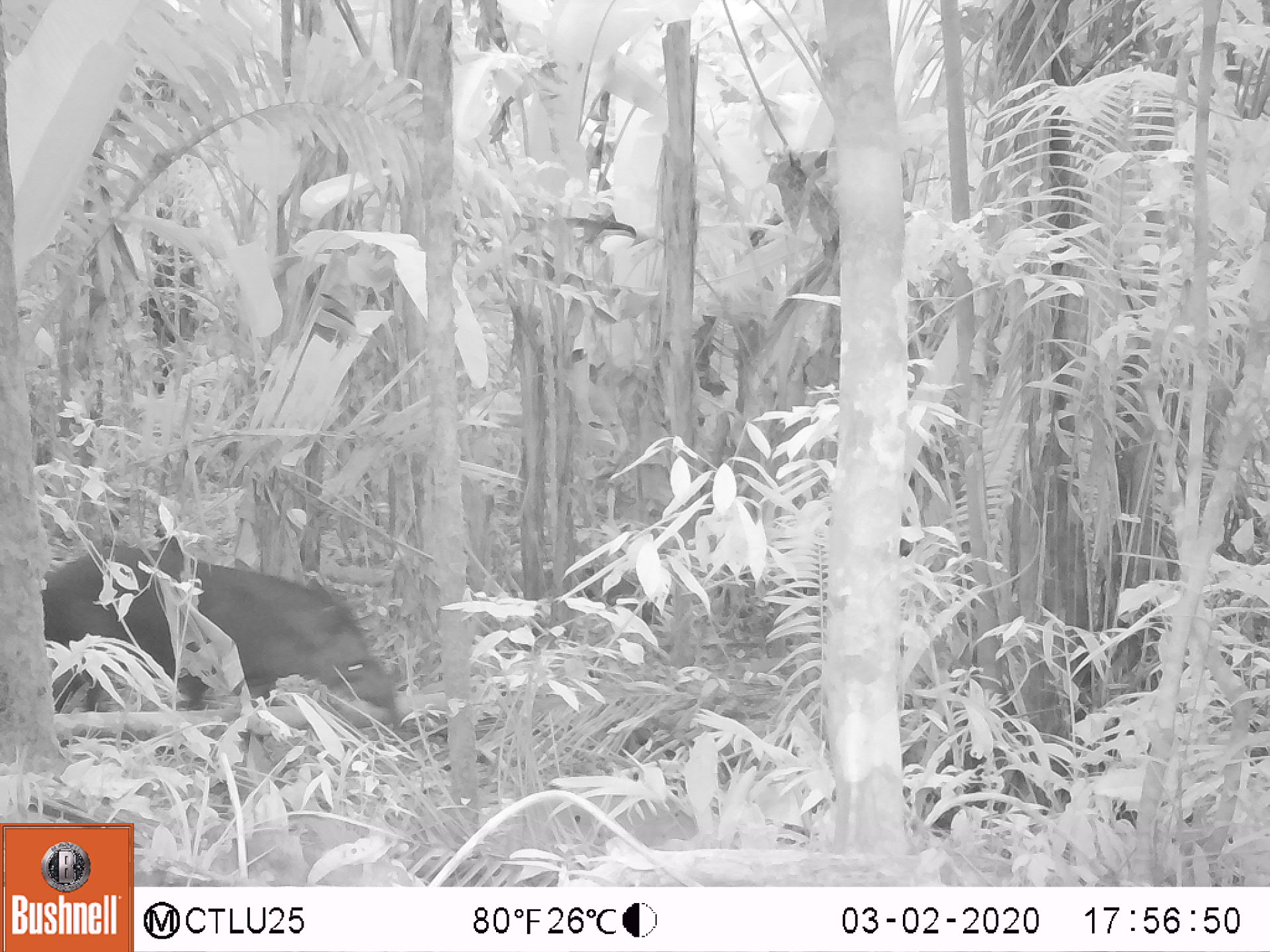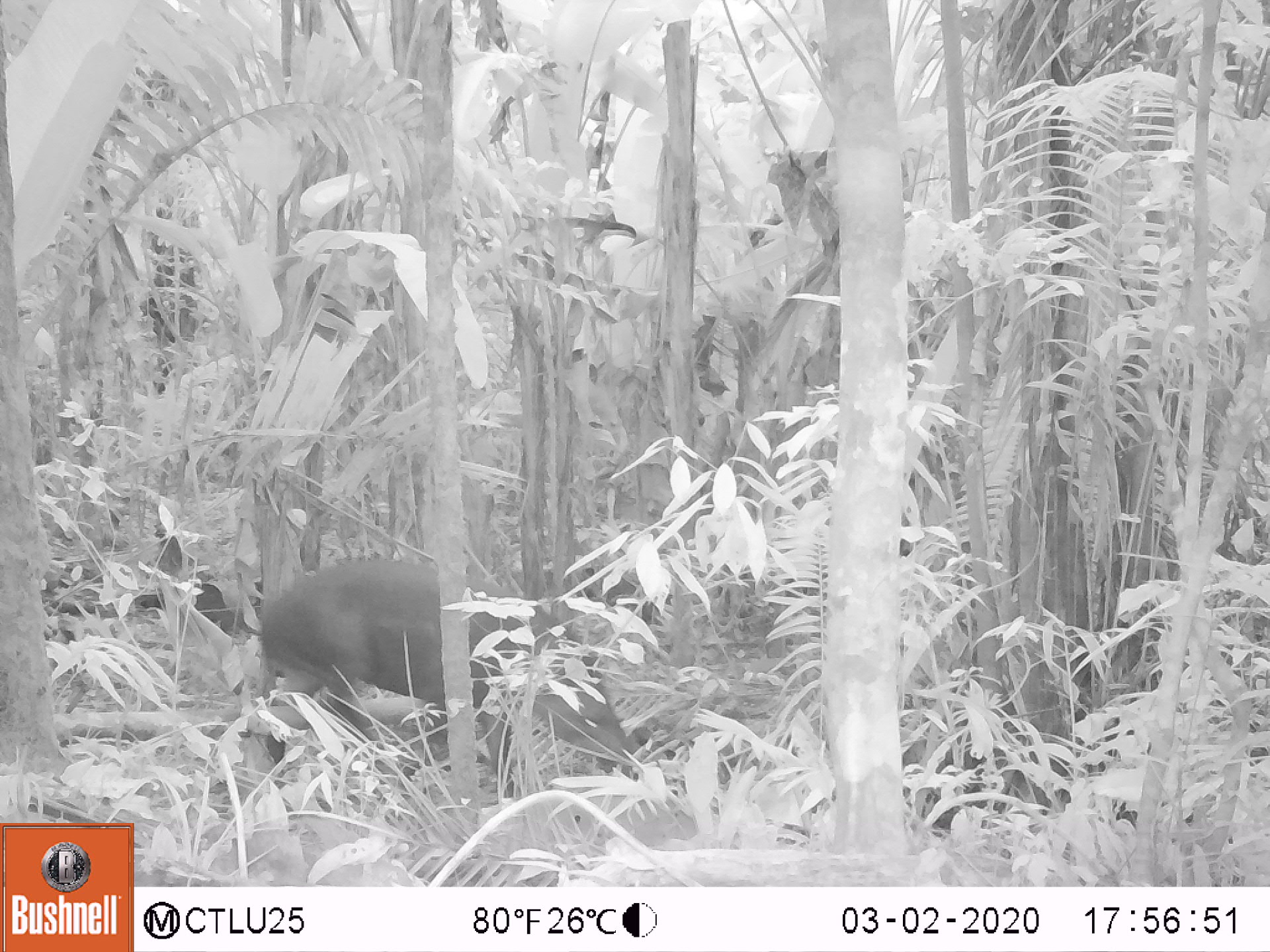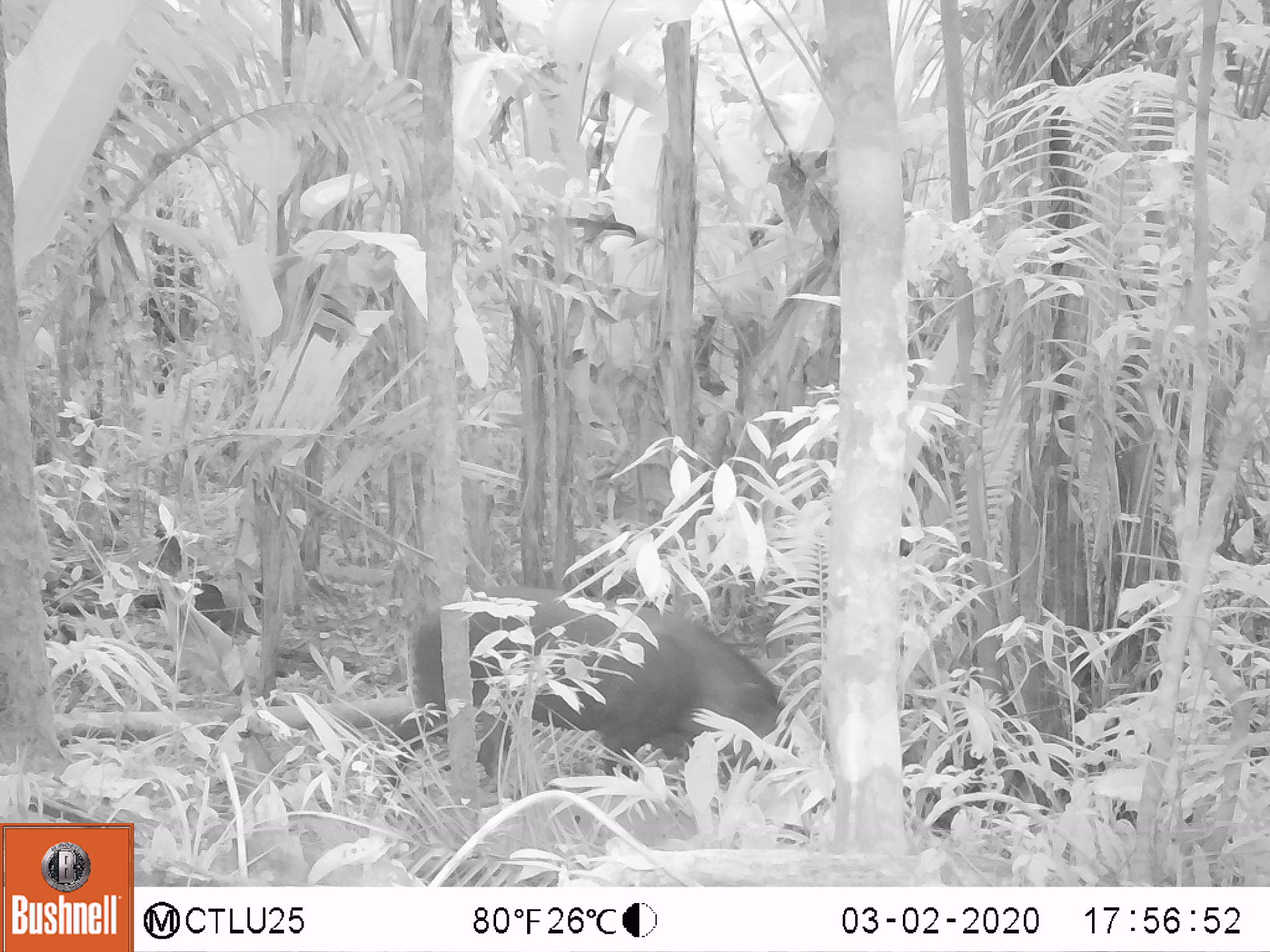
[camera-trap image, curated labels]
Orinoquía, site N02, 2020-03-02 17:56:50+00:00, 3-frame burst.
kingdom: Animalia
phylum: Chordata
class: Mammalia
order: Perissodactyla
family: Tapiridae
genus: Tapirus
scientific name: Tapirus terrestris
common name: lowland tapir